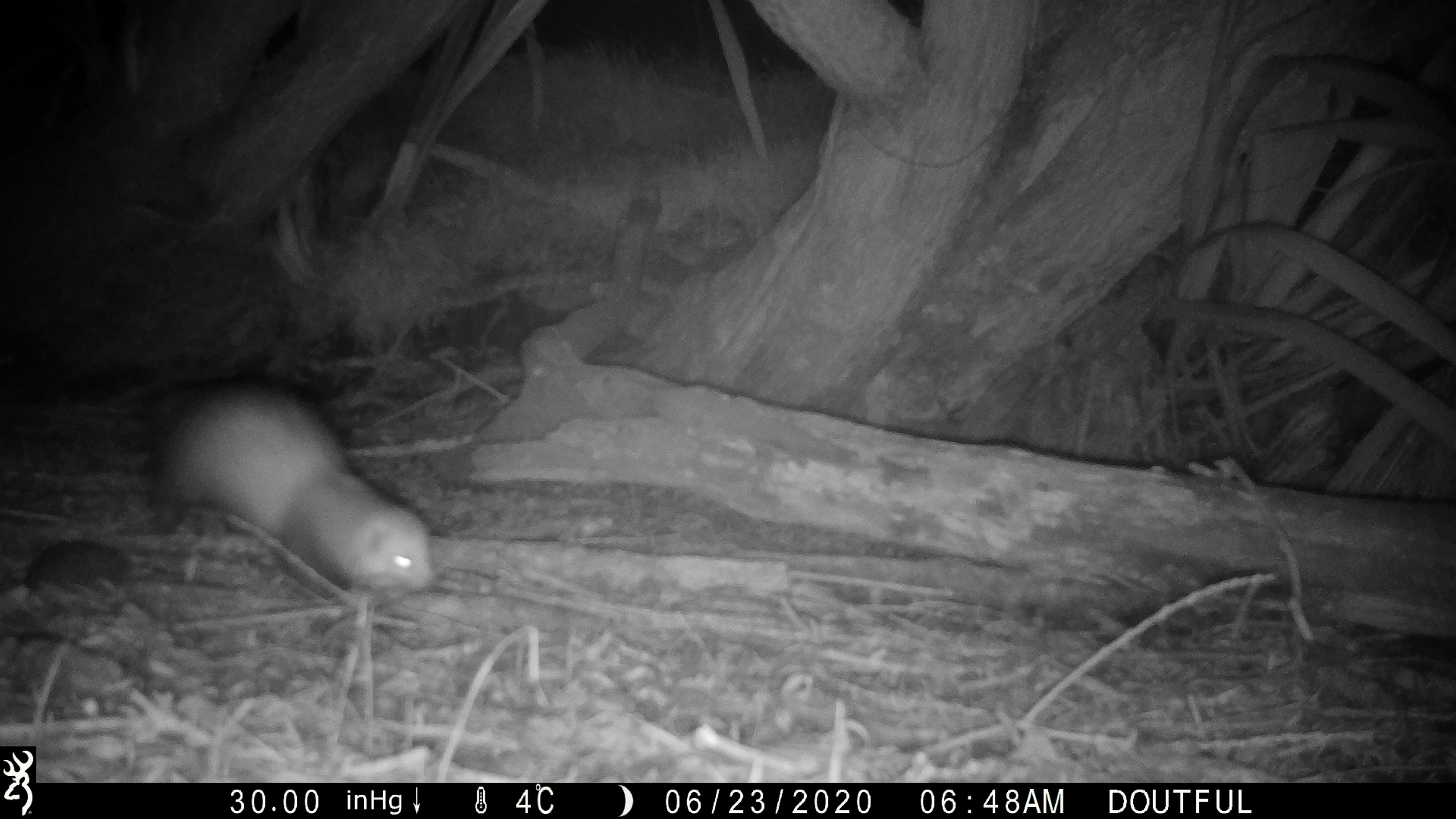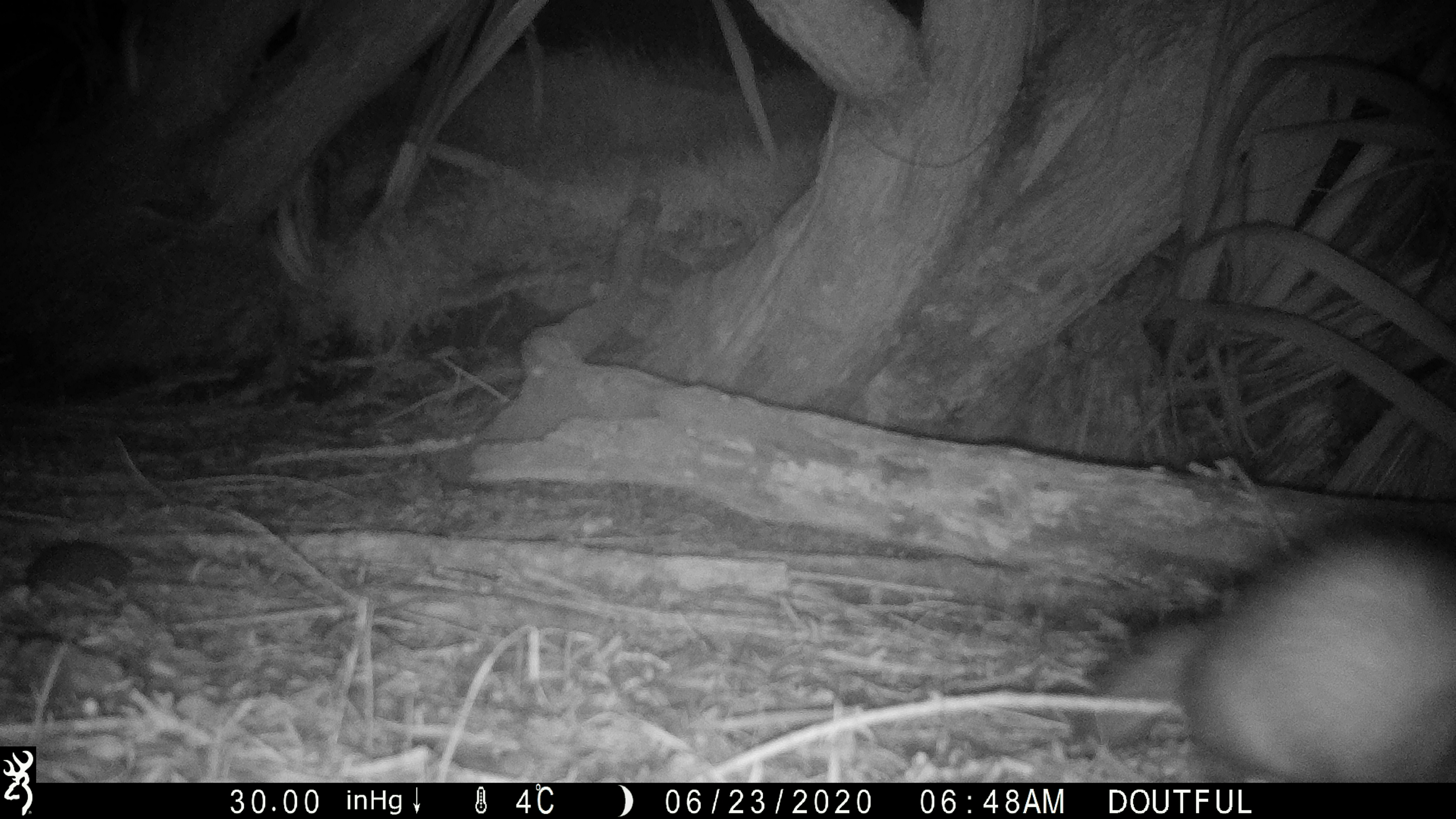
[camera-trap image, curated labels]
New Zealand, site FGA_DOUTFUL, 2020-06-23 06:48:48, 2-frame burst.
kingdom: Animalia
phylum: Chordata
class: Mammalia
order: Carnivora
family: Mustelidae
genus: Mustela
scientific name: Mustela furo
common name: ferret